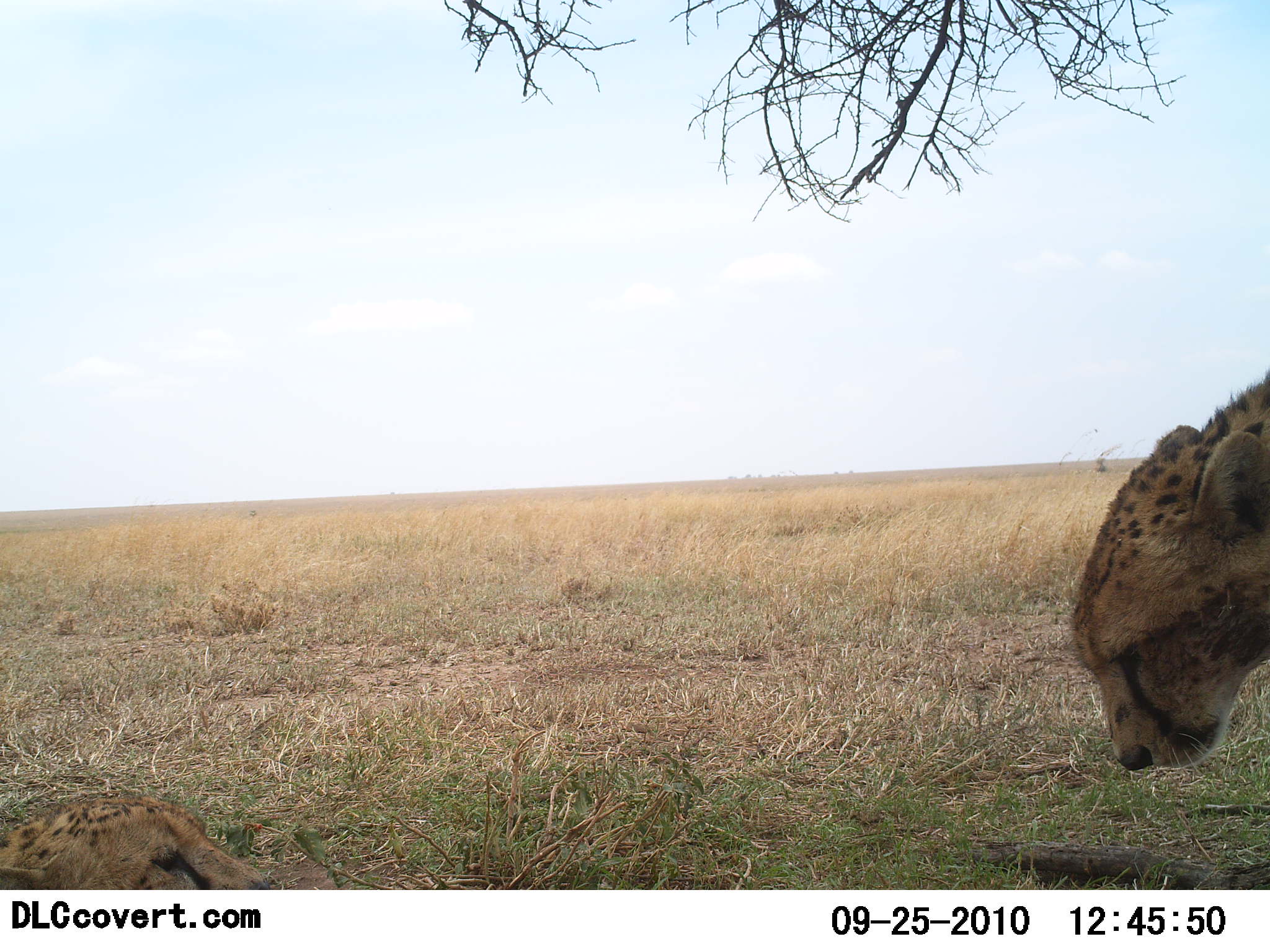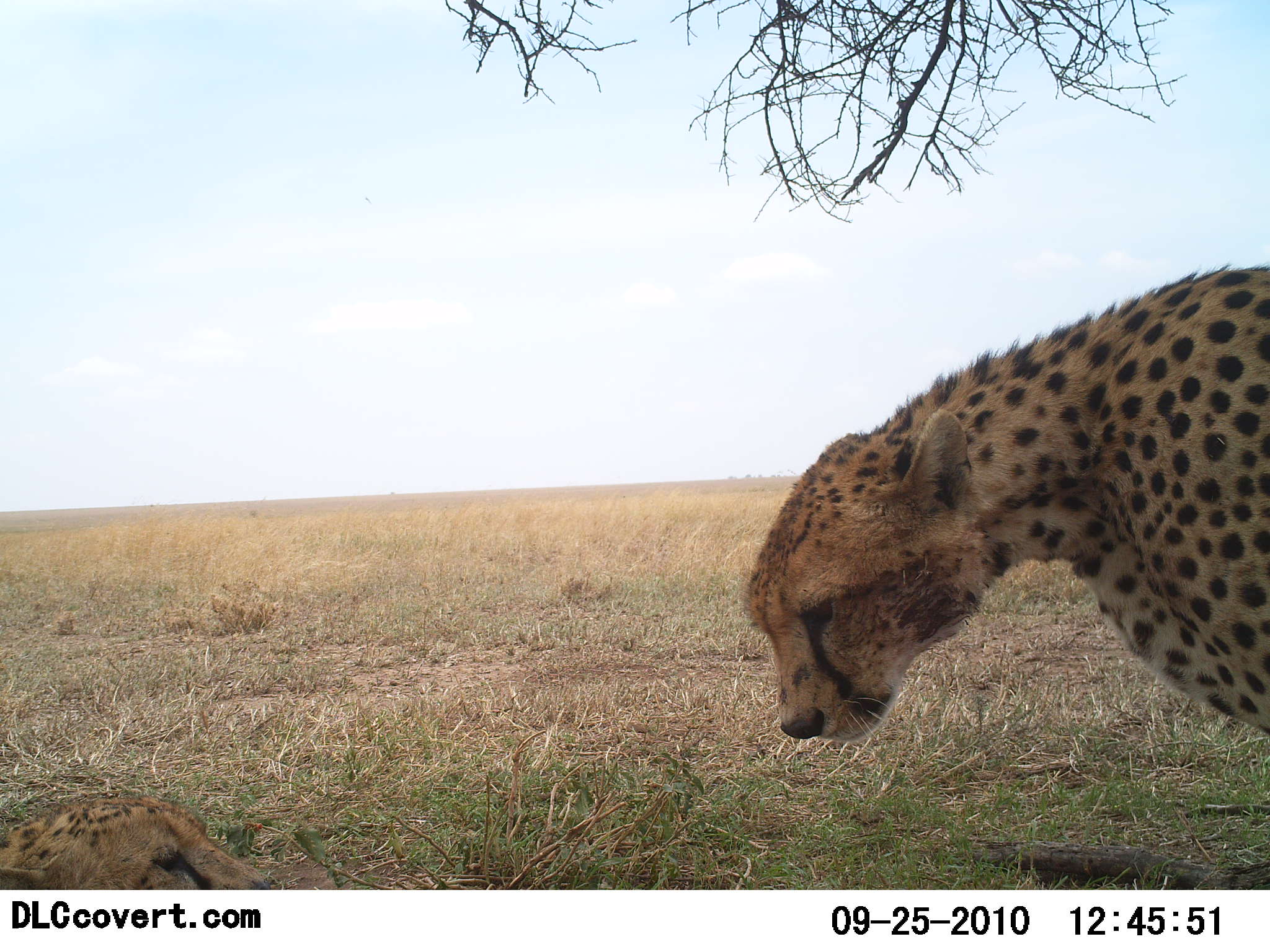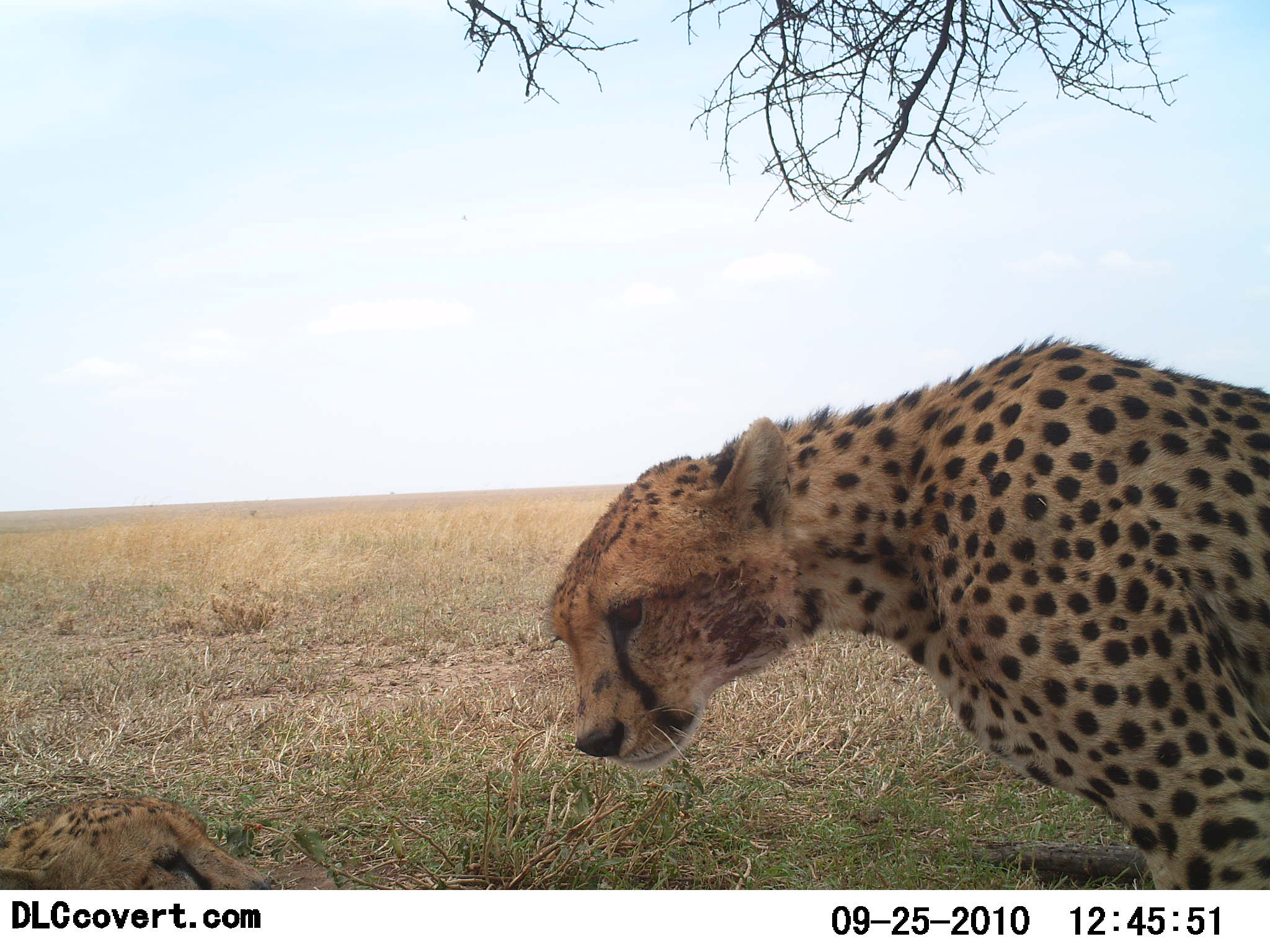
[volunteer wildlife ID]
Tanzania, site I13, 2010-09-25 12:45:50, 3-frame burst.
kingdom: Animalia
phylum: Chordata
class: Mammalia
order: Carnivora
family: Felidae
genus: Acinonyx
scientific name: Acinonyx jubatus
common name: cheetah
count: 2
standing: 40%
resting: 60%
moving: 27%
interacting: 20%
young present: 0%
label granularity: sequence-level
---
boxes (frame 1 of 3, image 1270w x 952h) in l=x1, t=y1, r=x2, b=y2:
animal: l=1071, t=369, r=1270, b=773; l=0, t=795, r=269, b=889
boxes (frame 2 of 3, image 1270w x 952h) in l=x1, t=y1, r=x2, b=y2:
animal: l=737, t=262, r=1270, b=745; l=0, t=795, r=269, b=889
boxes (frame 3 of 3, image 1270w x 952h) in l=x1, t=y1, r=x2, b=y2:
animal: l=544, t=332, r=1270, b=889; l=0, t=795, r=270, b=889